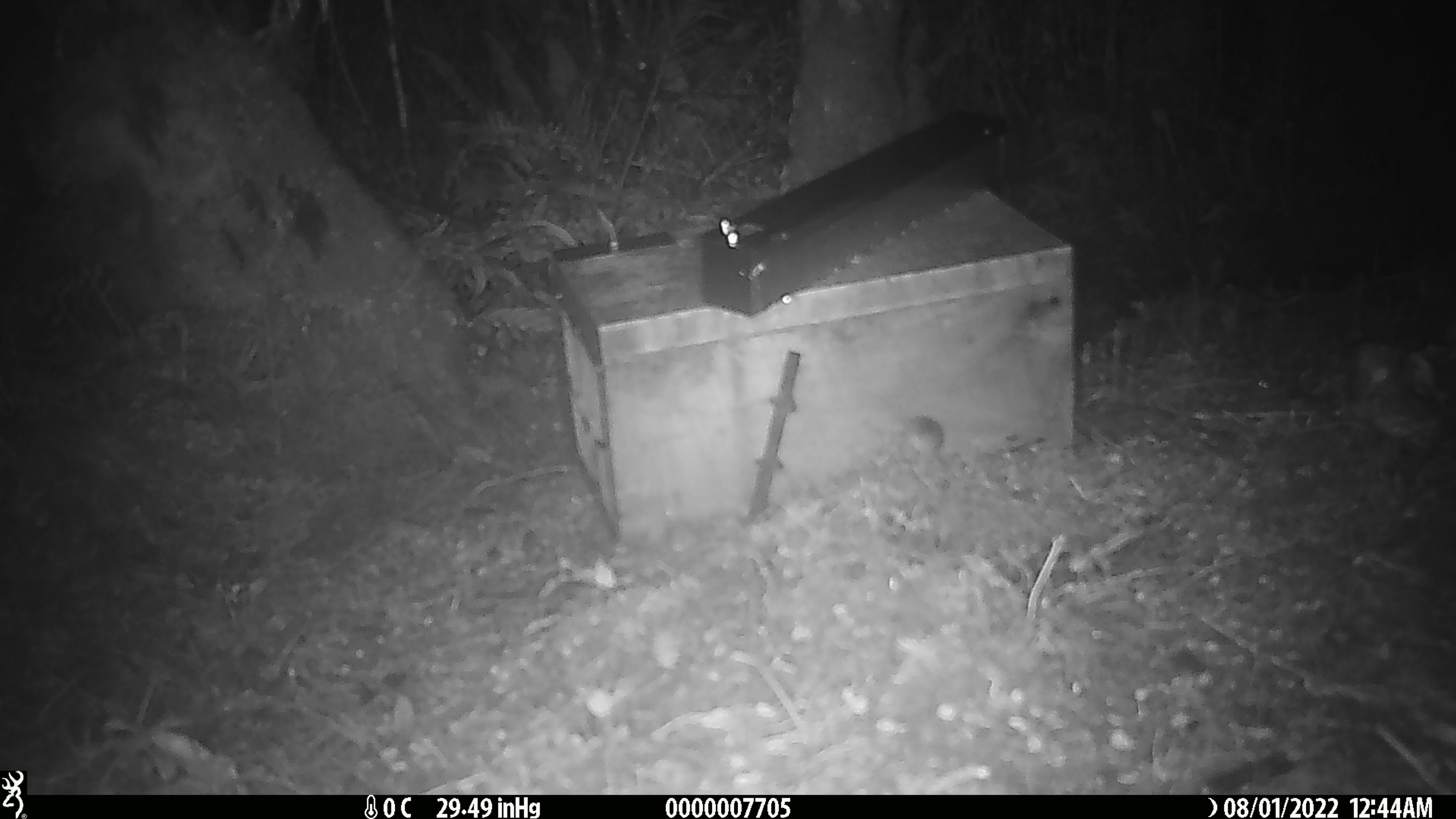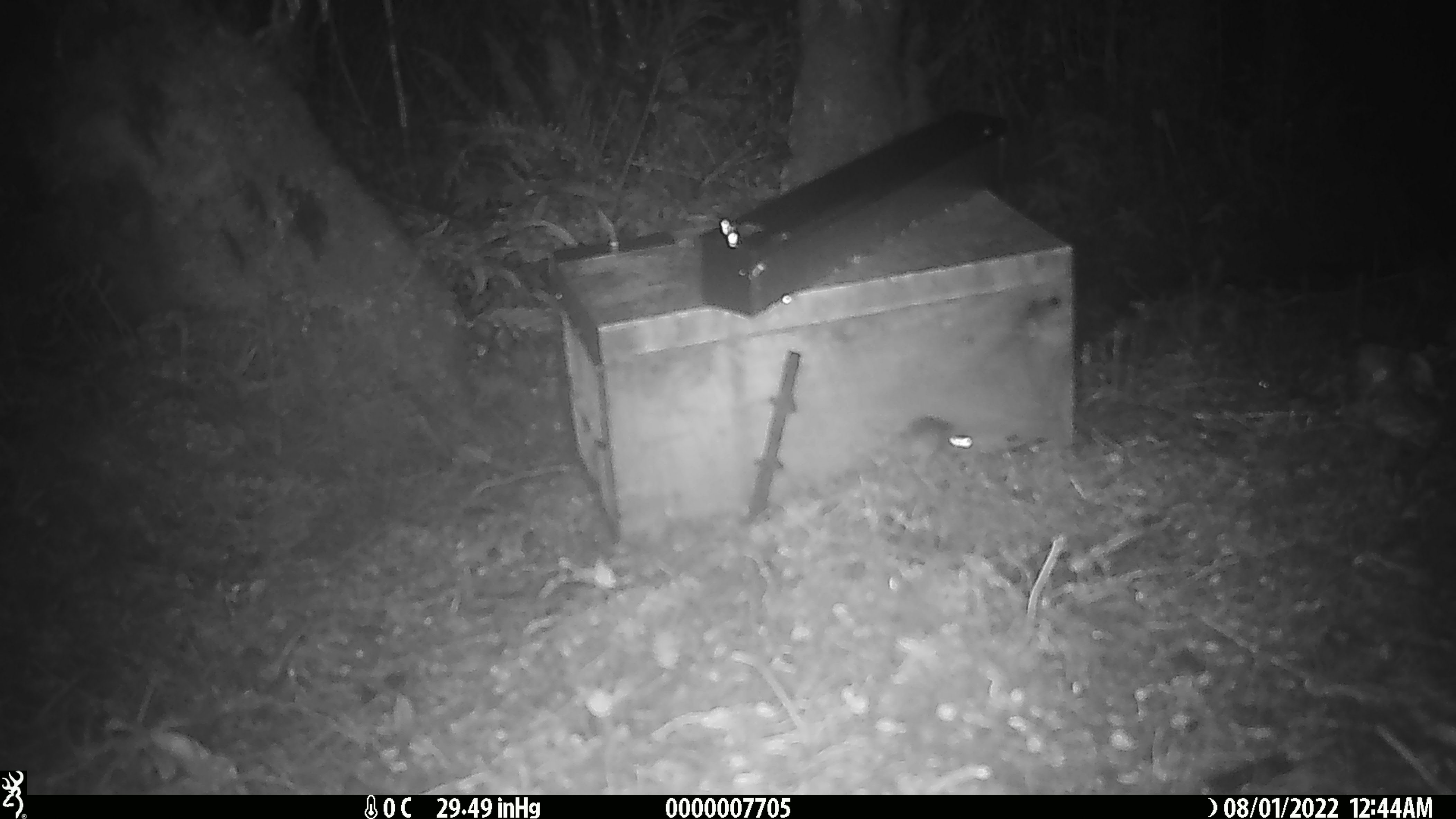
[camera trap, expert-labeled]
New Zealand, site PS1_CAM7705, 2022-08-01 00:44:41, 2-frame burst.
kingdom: Animalia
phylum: Chordata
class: Mammalia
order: Rodentia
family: Muridae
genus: Mus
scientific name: Mus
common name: mouse